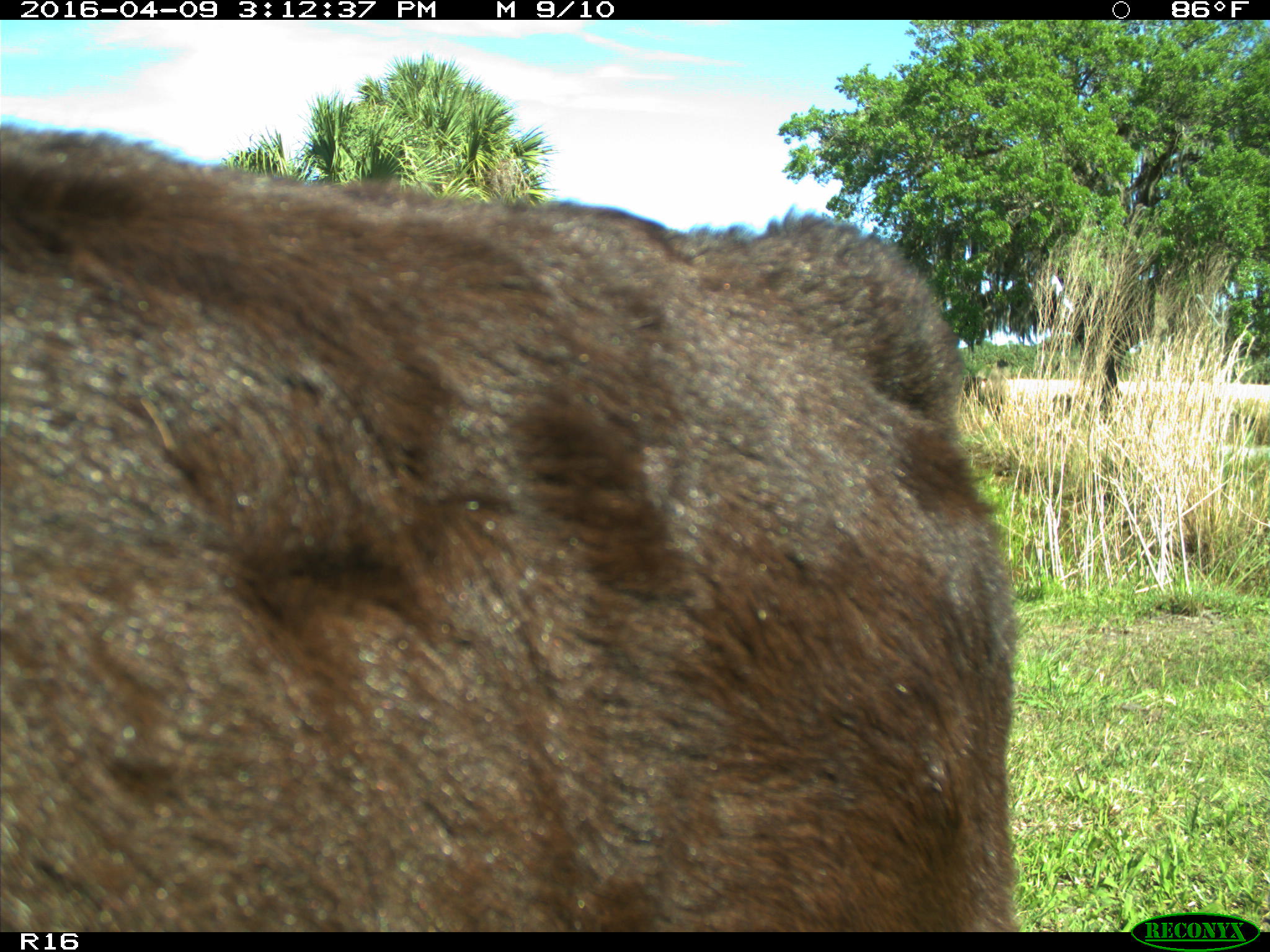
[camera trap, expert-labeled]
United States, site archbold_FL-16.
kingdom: Animalia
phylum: Chordata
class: Mammalia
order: Artiodactyla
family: Bovidae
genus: Bos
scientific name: Bos taurus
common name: domestic cow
Bos taurus (domestic cow).